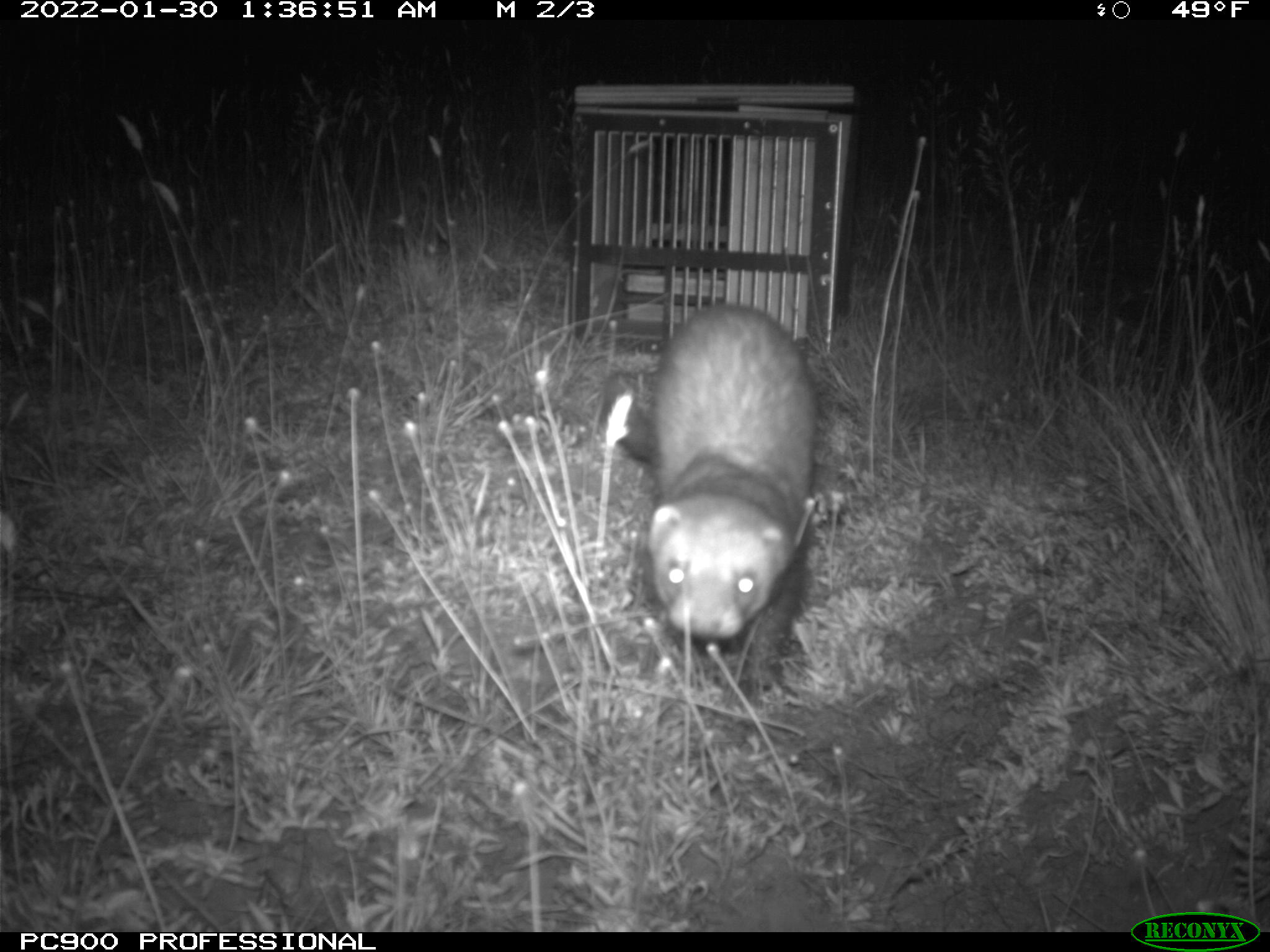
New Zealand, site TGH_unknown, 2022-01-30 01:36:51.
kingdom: Animalia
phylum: Chordata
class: Mammalia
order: Carnivora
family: Mustelidae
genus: Mustela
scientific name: Mustela furo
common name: ferret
Ferret (Mustela furo).